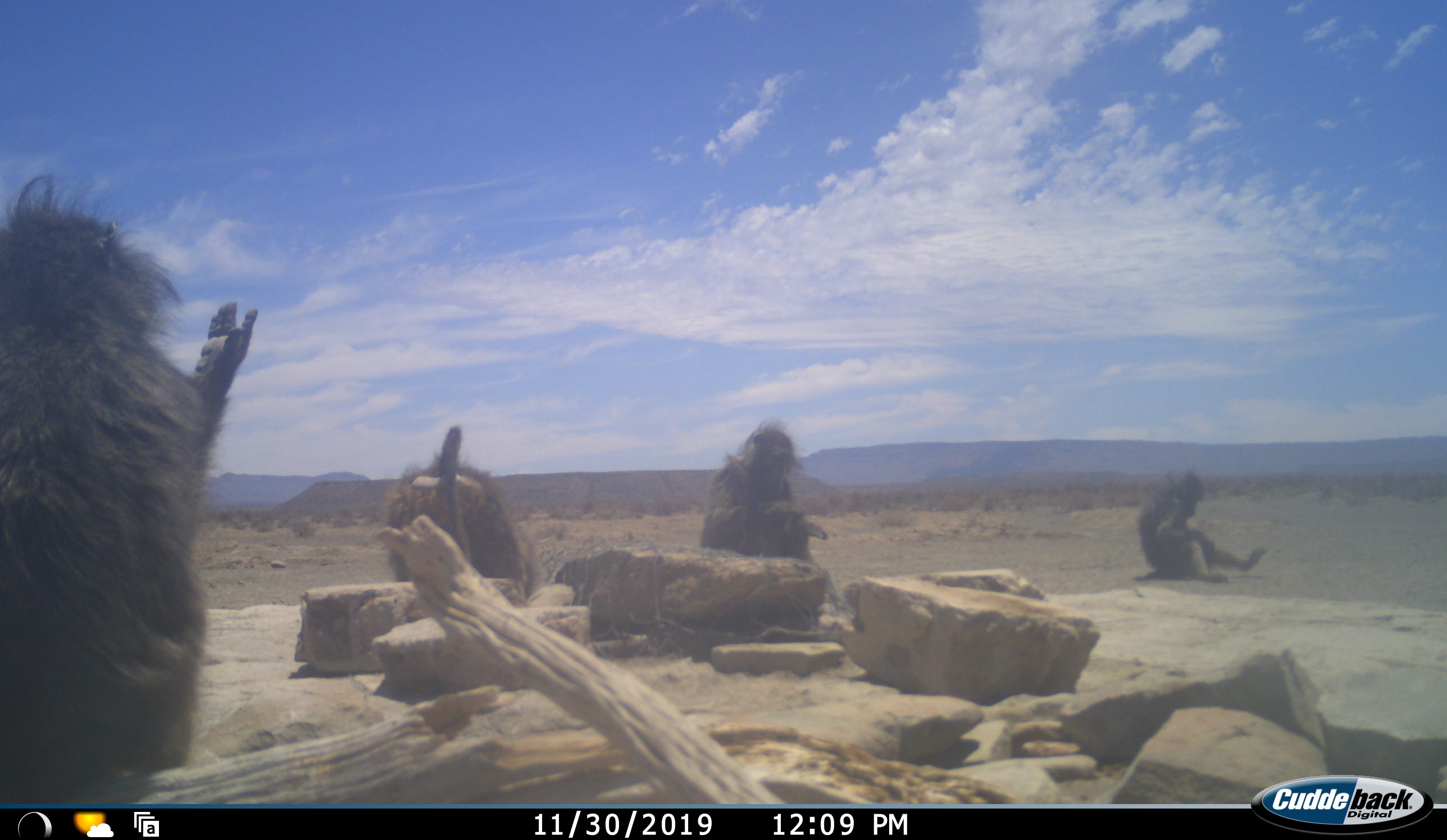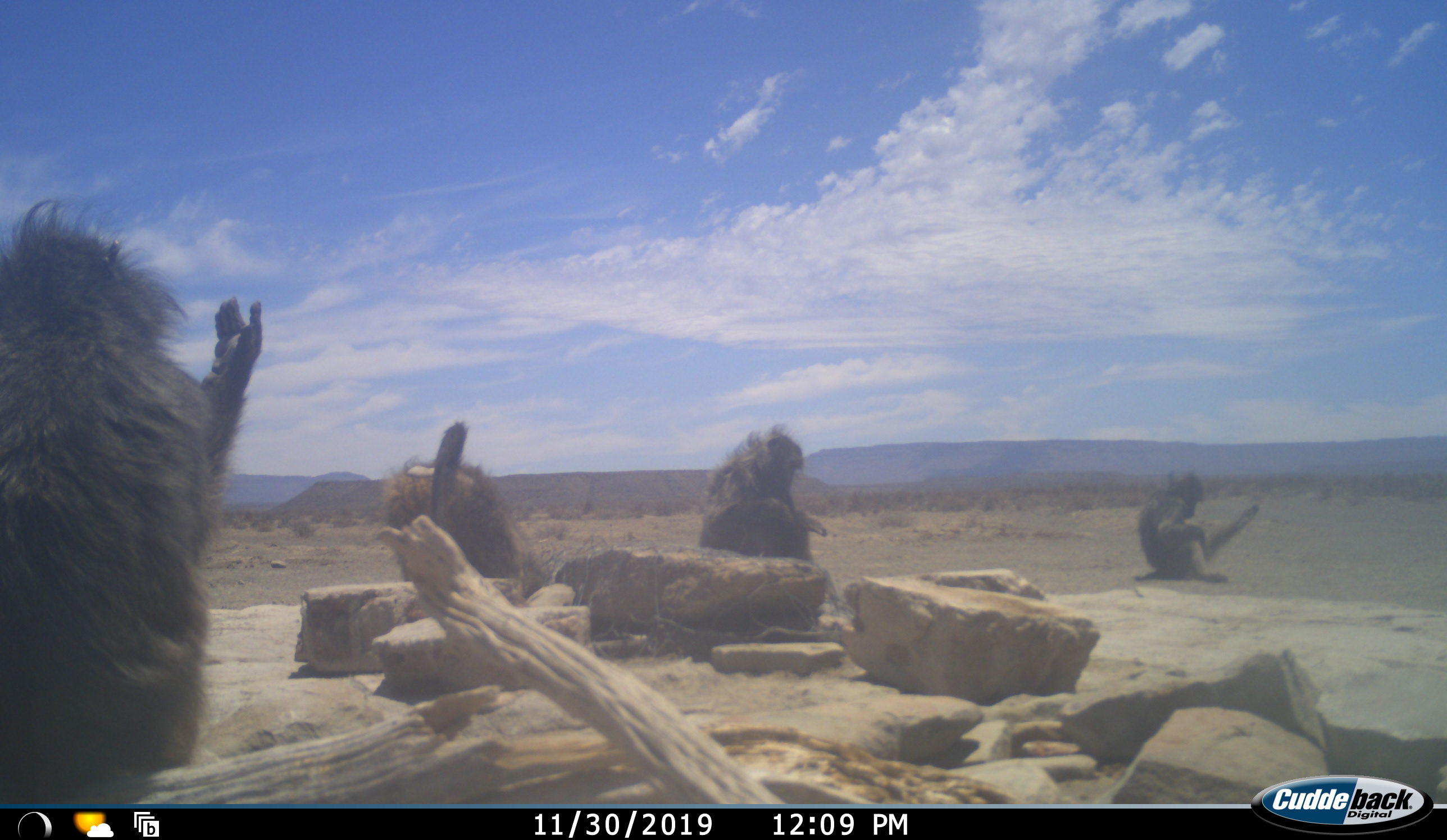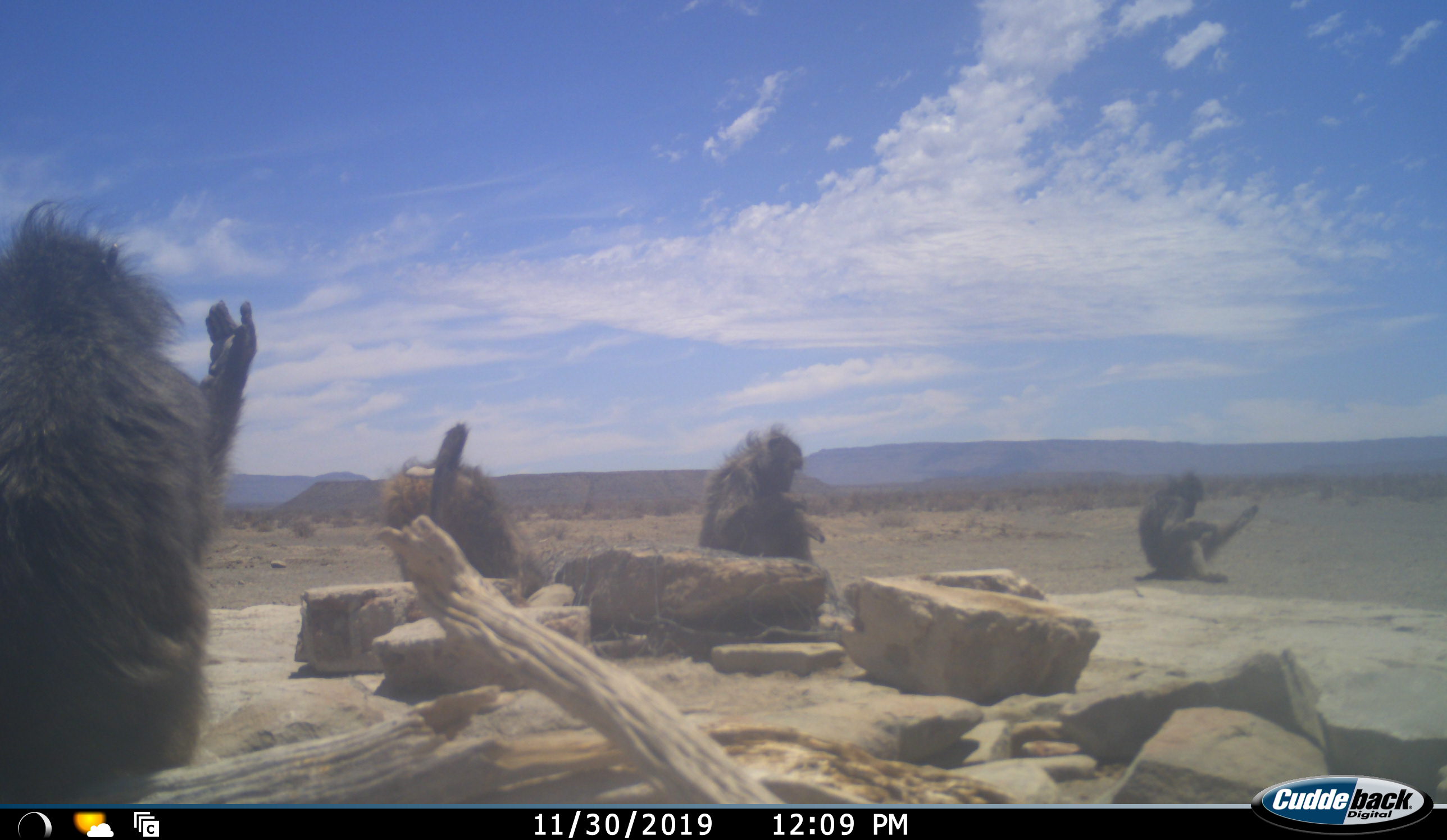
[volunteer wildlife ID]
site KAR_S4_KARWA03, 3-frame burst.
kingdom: Animalia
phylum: Chordata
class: Mammalia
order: Primates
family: Cercopithecidae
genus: Papio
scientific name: Papio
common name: baboon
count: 4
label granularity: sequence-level